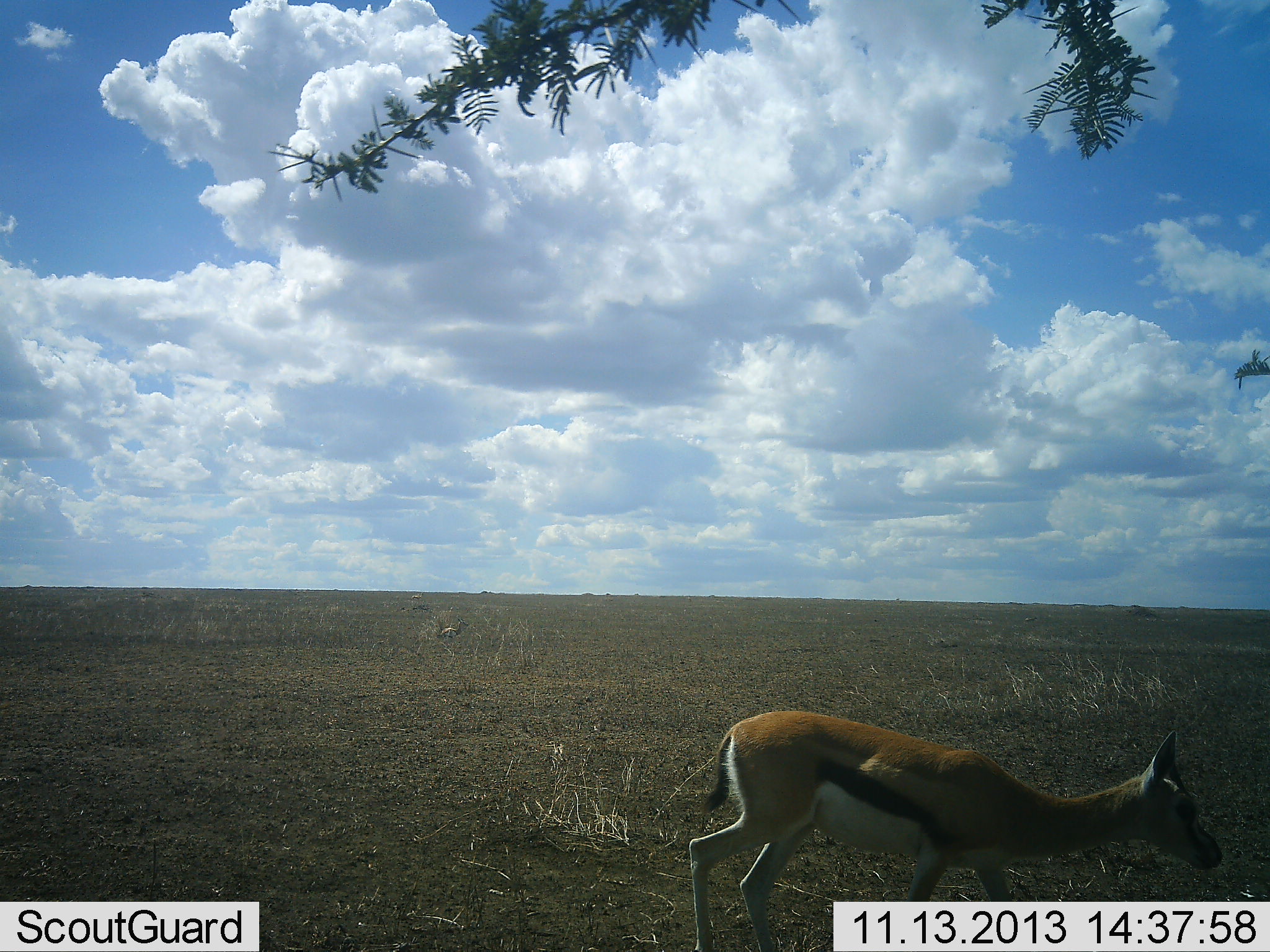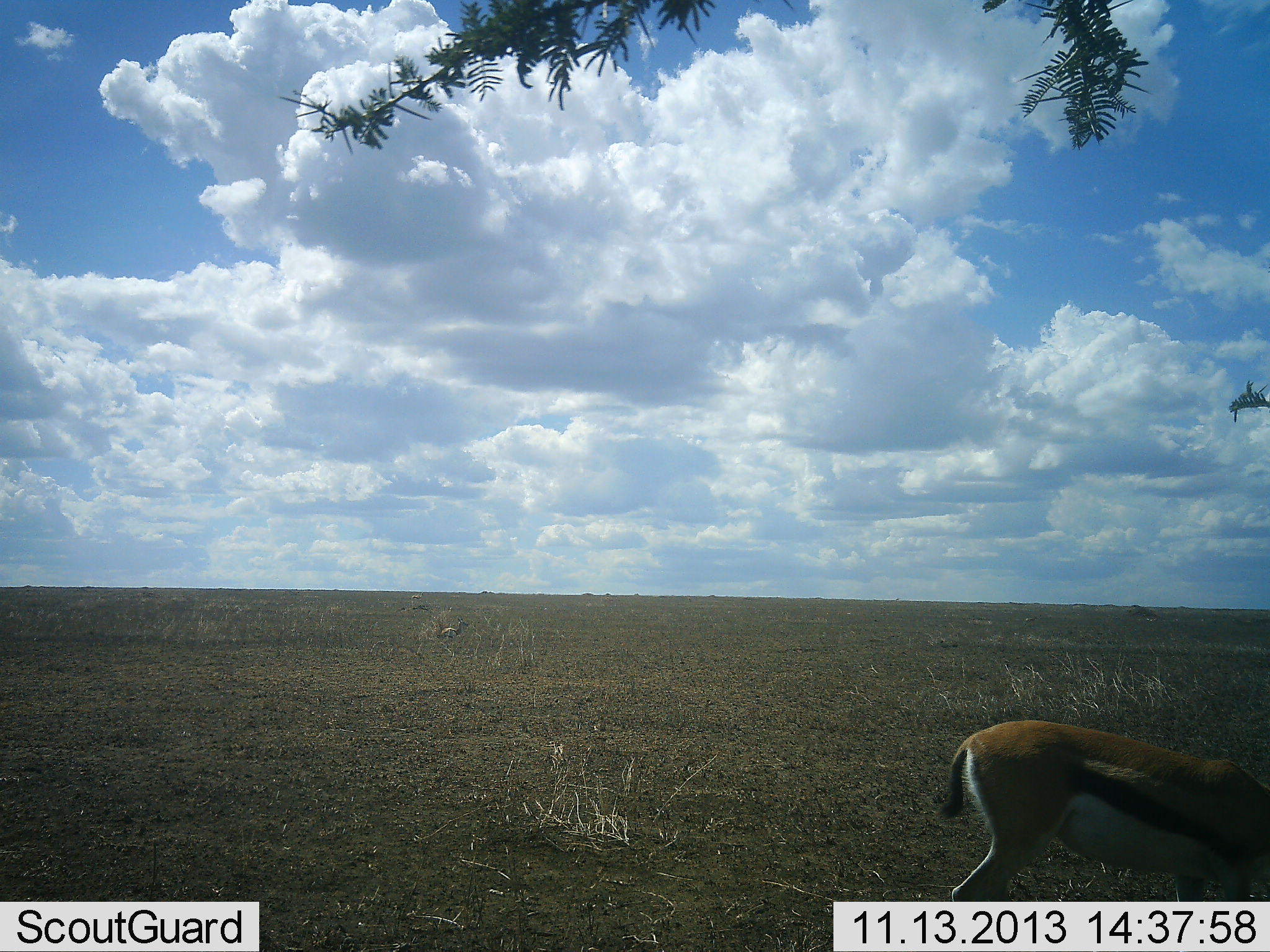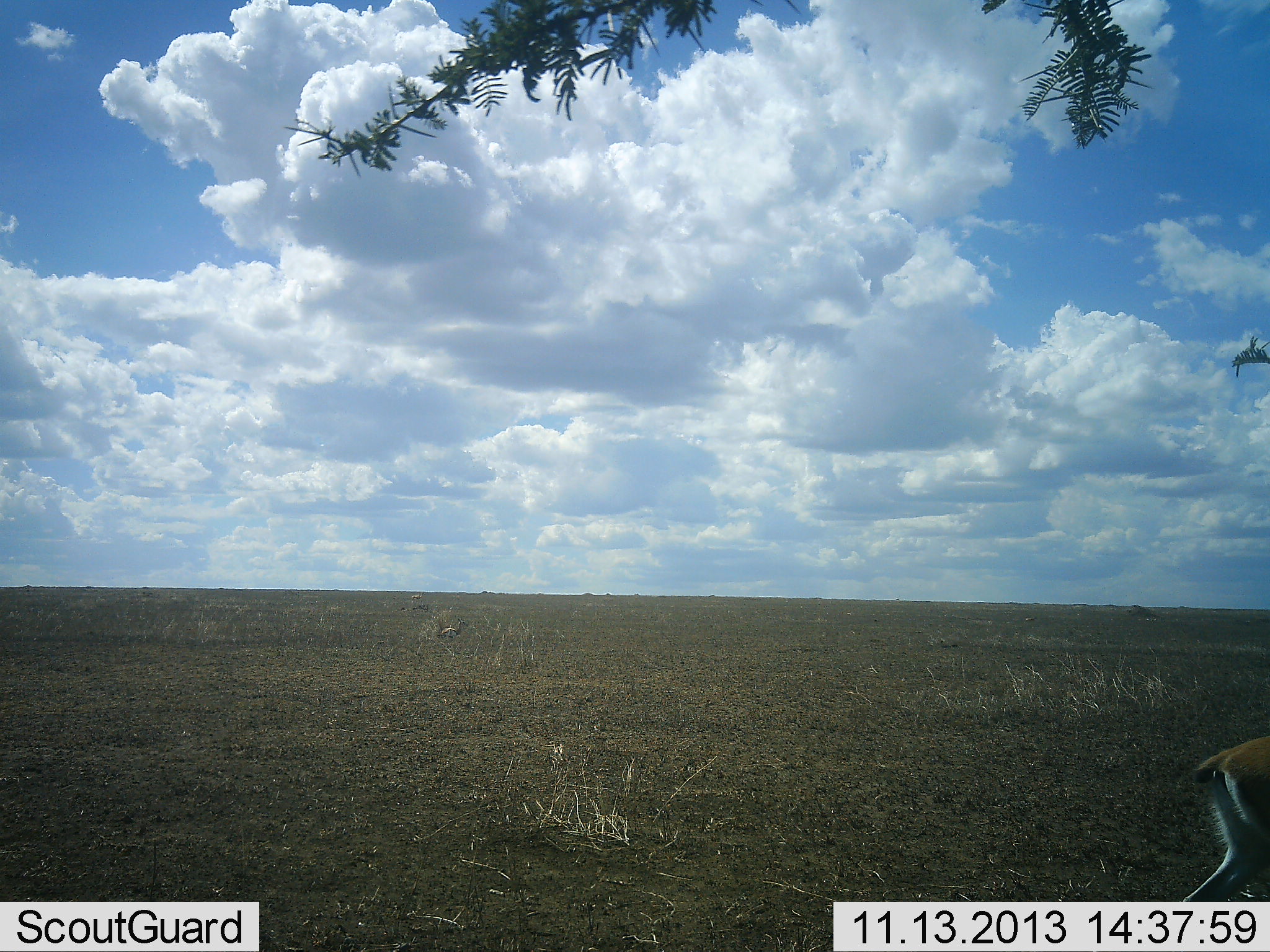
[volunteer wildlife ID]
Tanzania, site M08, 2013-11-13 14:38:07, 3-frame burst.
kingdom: Animalia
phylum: Chordata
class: Mammalia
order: Artiodactyla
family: Bovidae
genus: Eudorcas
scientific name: Eudorcas thomsonii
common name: thomson's gazelle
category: gazellethomsons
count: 1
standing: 8%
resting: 0%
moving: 76%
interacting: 0%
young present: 4%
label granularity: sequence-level